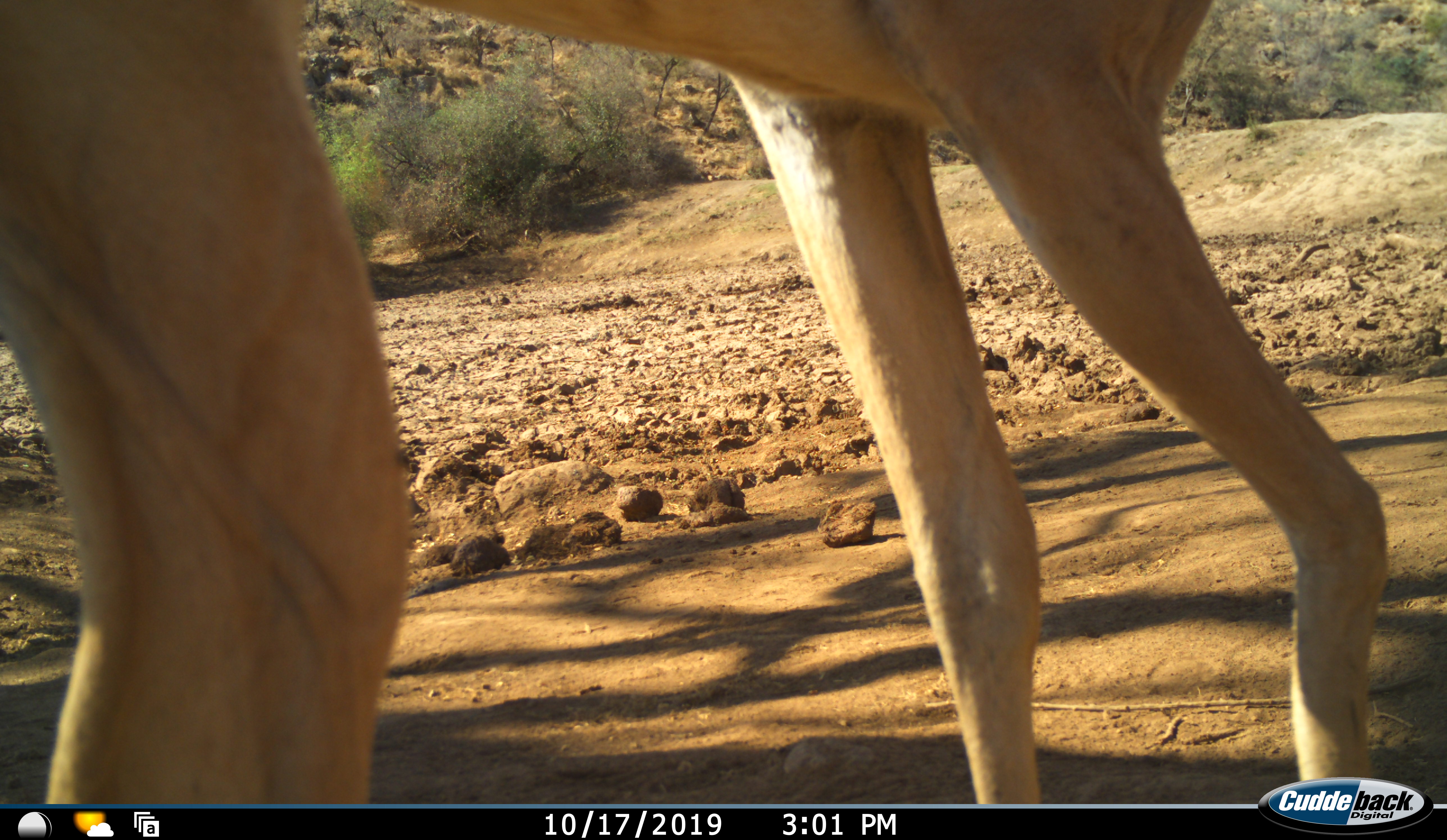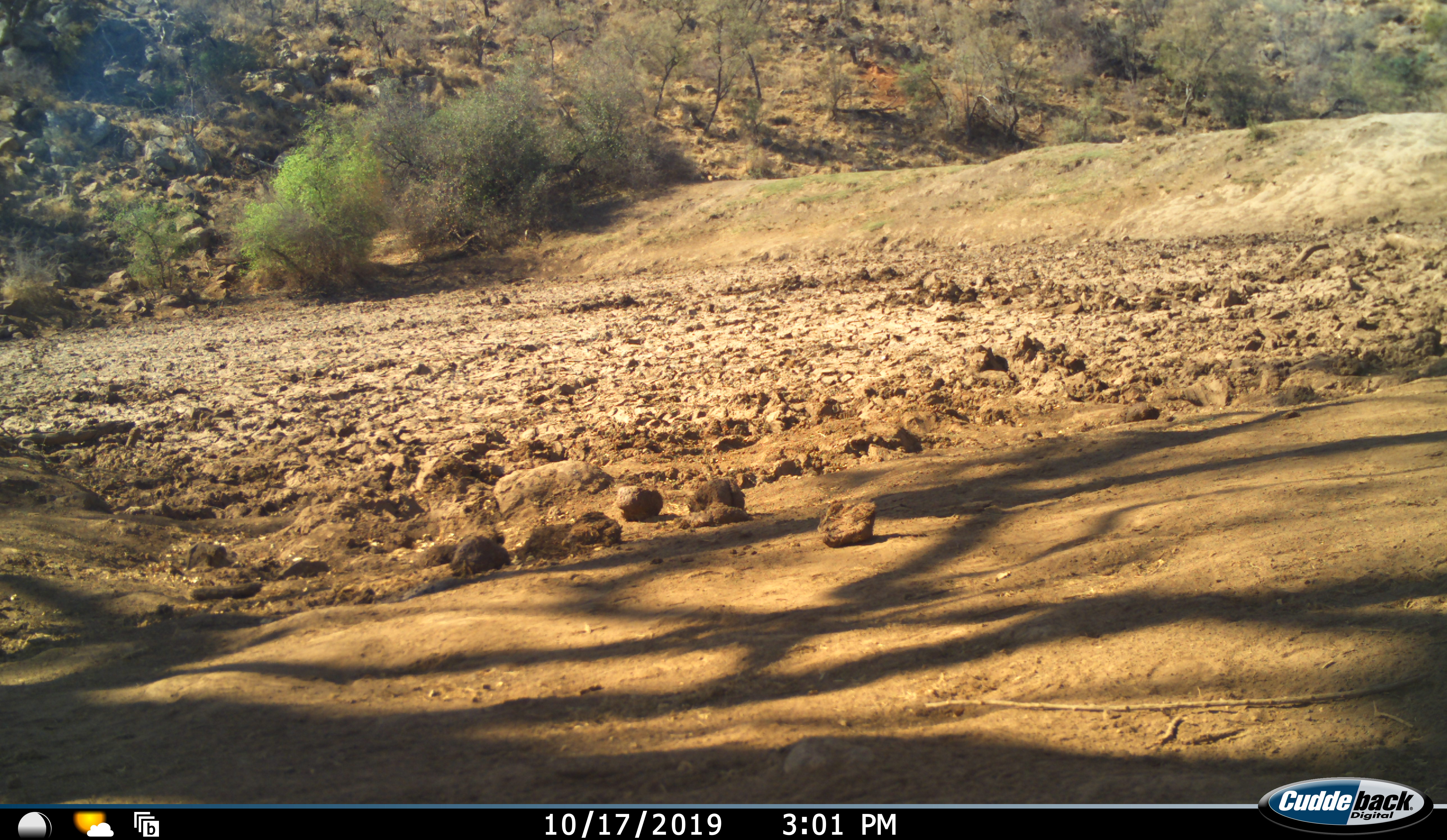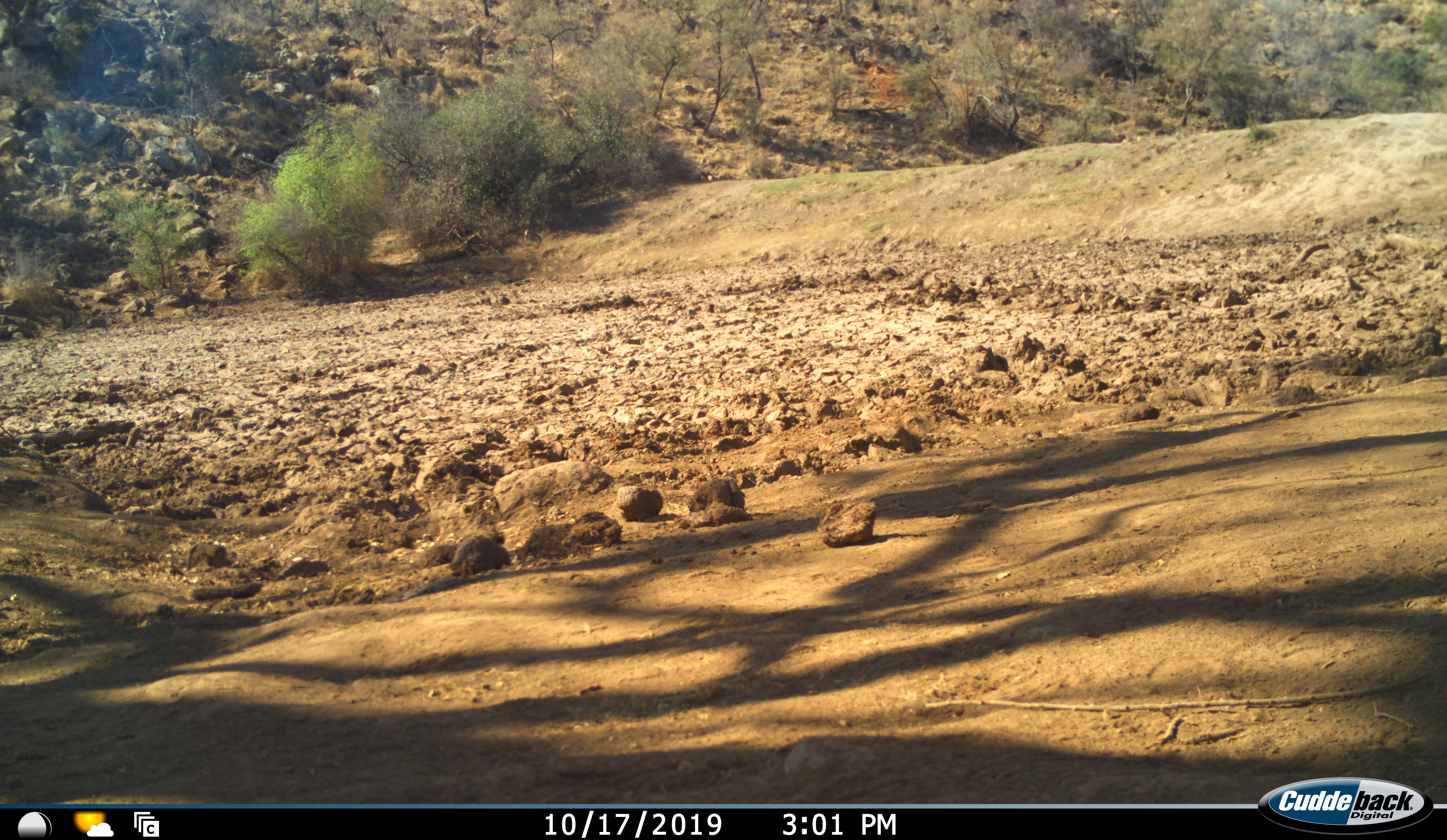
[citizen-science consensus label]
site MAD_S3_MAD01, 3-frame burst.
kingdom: Animalia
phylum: Chordata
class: Mammalia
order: Artiodactyla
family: Bovidae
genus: Aepyceros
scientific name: Aepyceros melampus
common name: impala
Impala (Aepyceros melampus), count 1. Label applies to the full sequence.